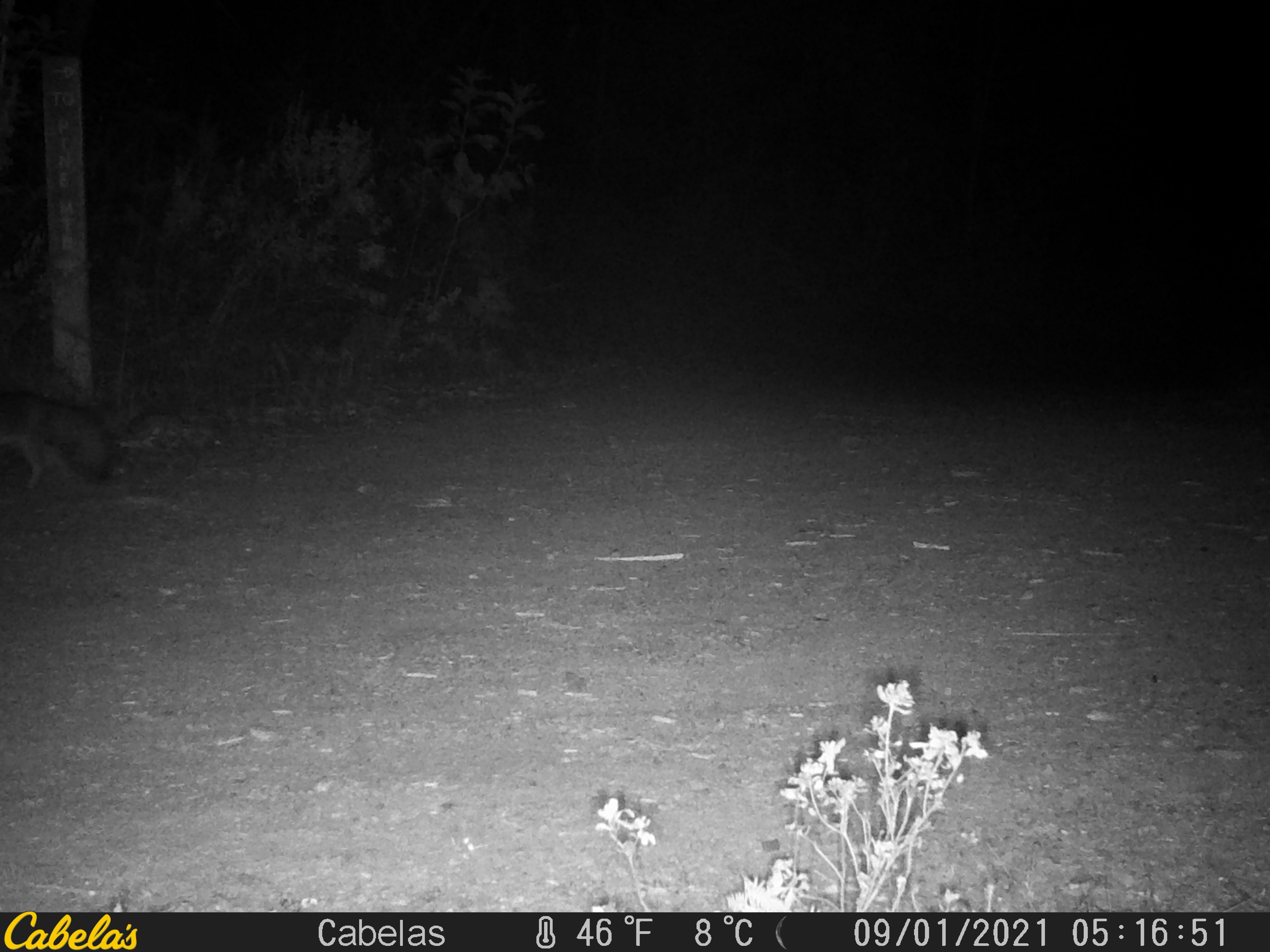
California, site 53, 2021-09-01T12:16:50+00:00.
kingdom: Animalia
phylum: Chordata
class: Mammalia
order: Carnivora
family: Canidae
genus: Urocyon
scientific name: Urocyon cinereoargenteus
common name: gray fox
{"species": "gray fox (Urocyon cinereoargenteus)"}